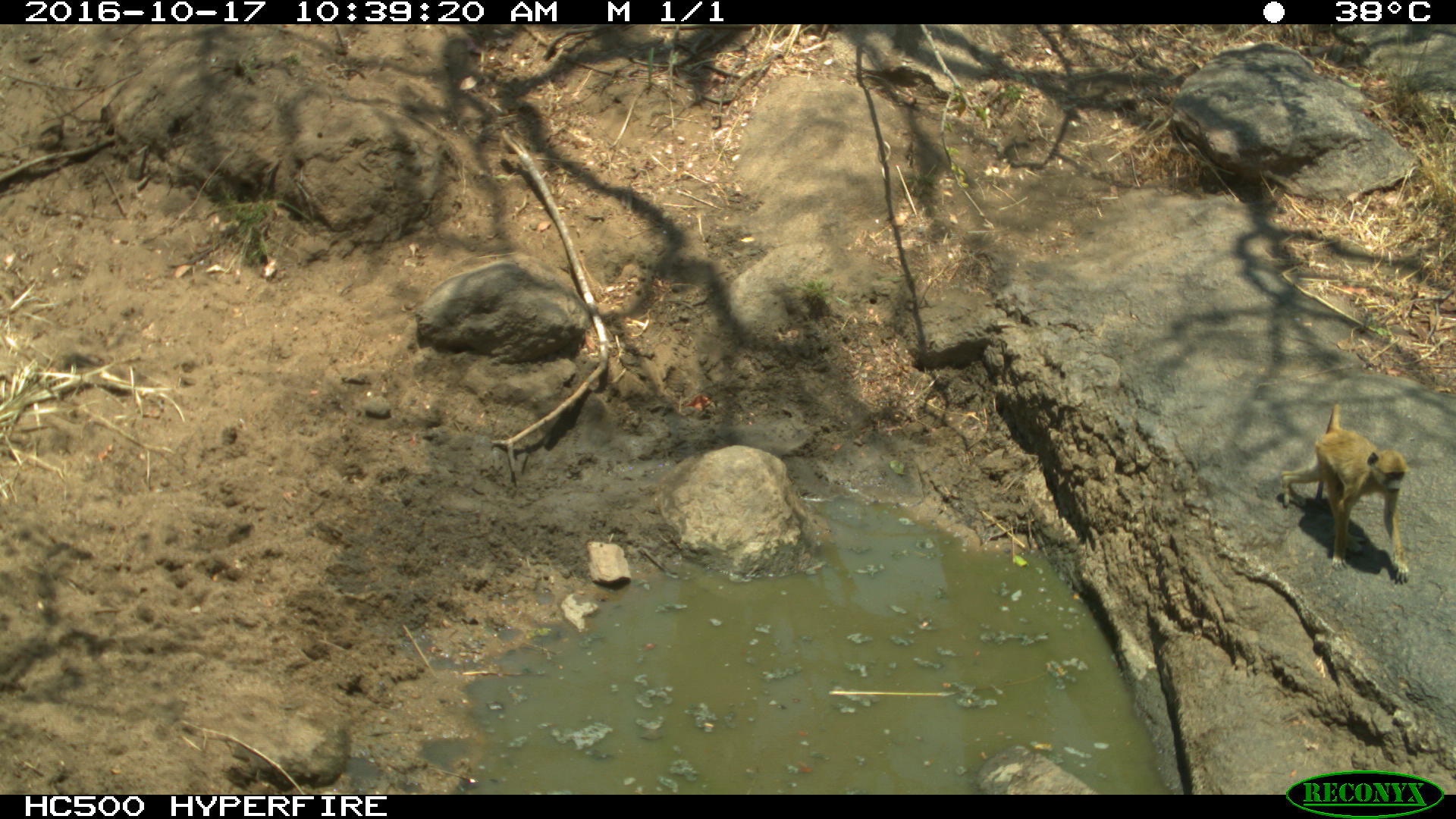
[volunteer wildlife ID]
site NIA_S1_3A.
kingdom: Animalia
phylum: Chordata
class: Mammalia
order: Primates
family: Cercopithecidae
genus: Papio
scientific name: Papio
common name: baboon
Baboon (Papio), count 1. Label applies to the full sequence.